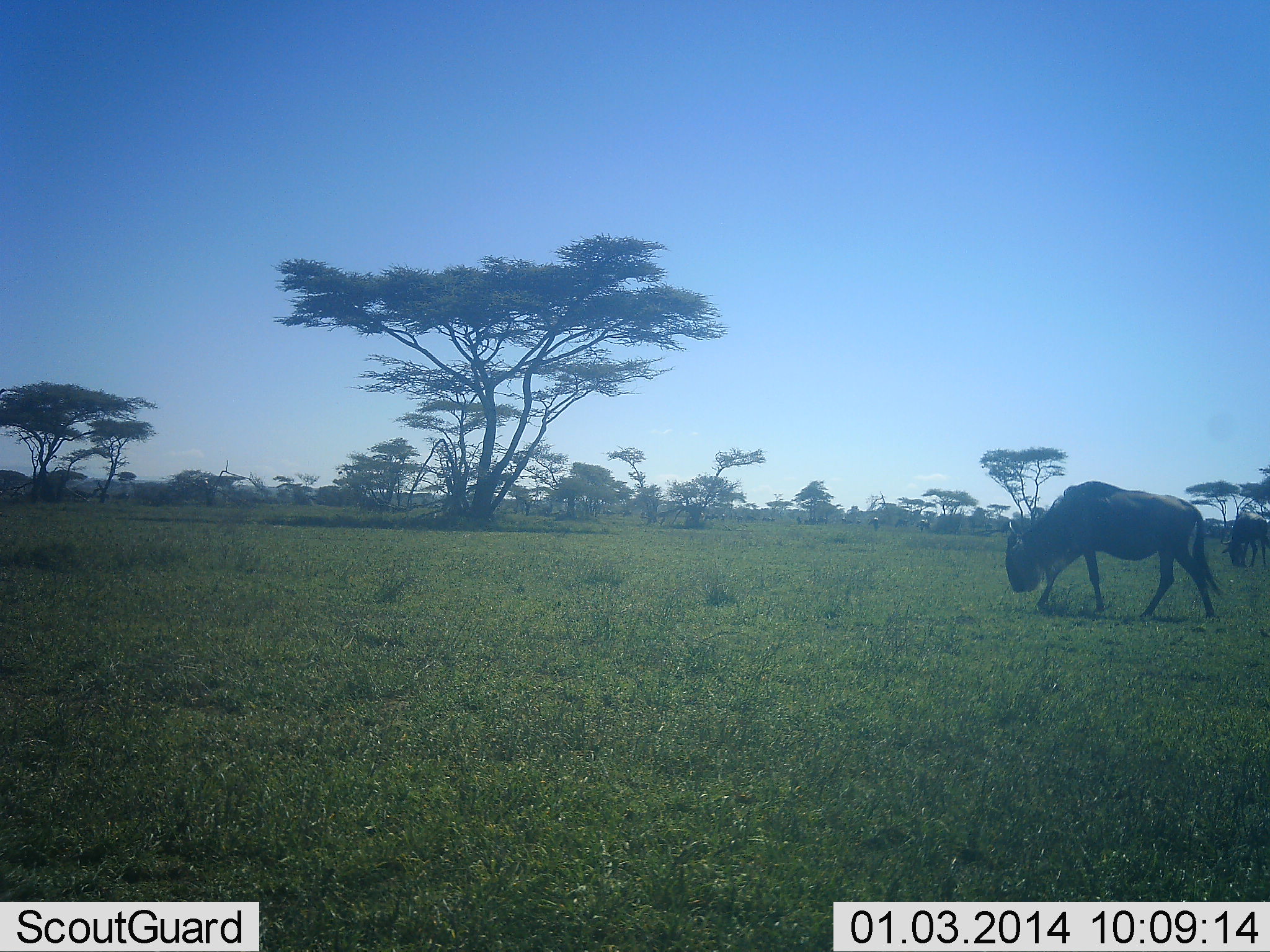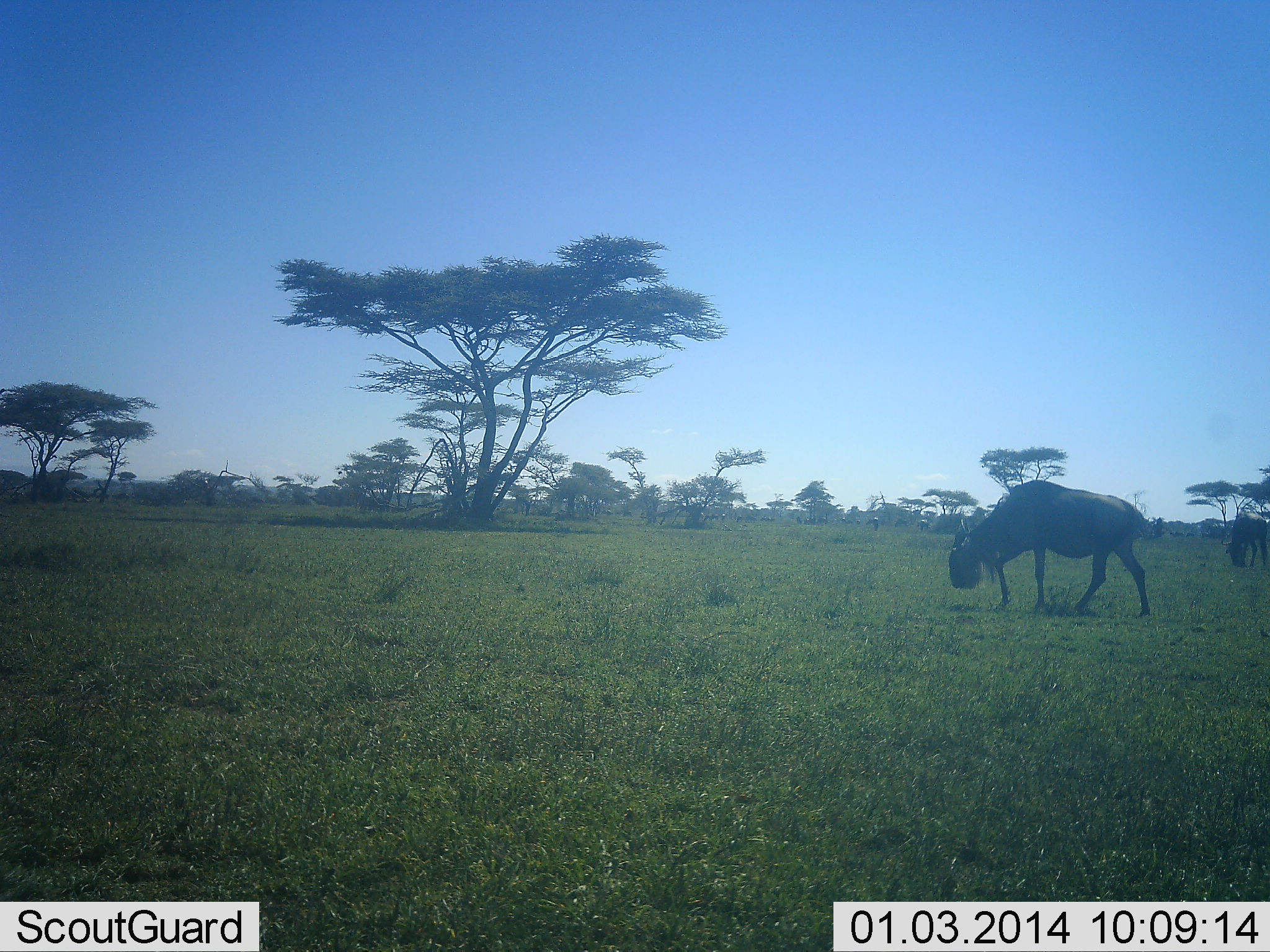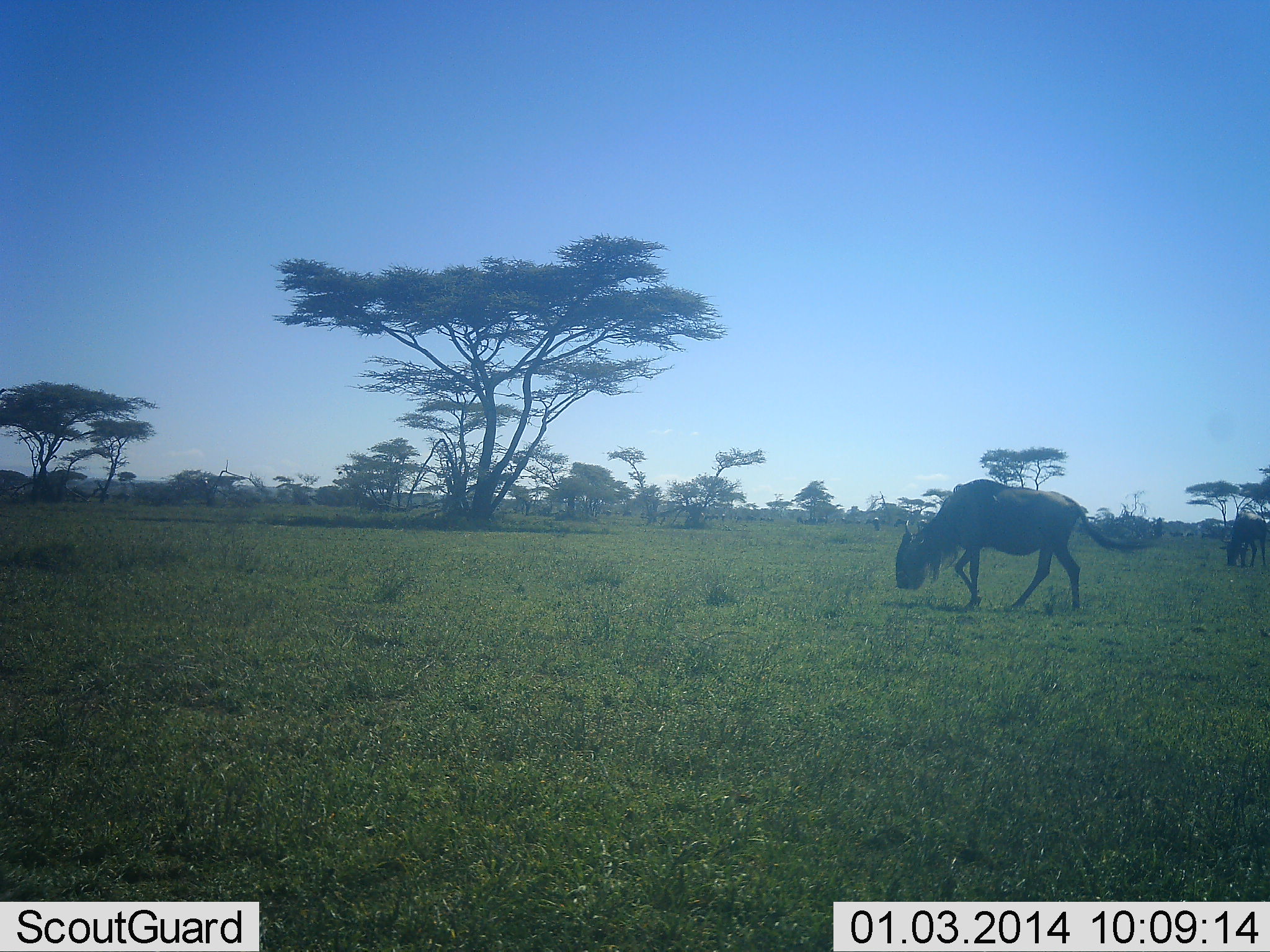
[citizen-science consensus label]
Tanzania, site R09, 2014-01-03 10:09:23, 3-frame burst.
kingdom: Animalia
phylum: Chordata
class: Mammalia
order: Artiodactyla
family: Bovidae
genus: Connochaetes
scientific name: Connochaetes taurinus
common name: blue wildebeest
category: wildebeest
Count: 2.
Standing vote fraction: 20%.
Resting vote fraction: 0%.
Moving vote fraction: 100%.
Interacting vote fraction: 0%.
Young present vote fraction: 0%.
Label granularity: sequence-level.